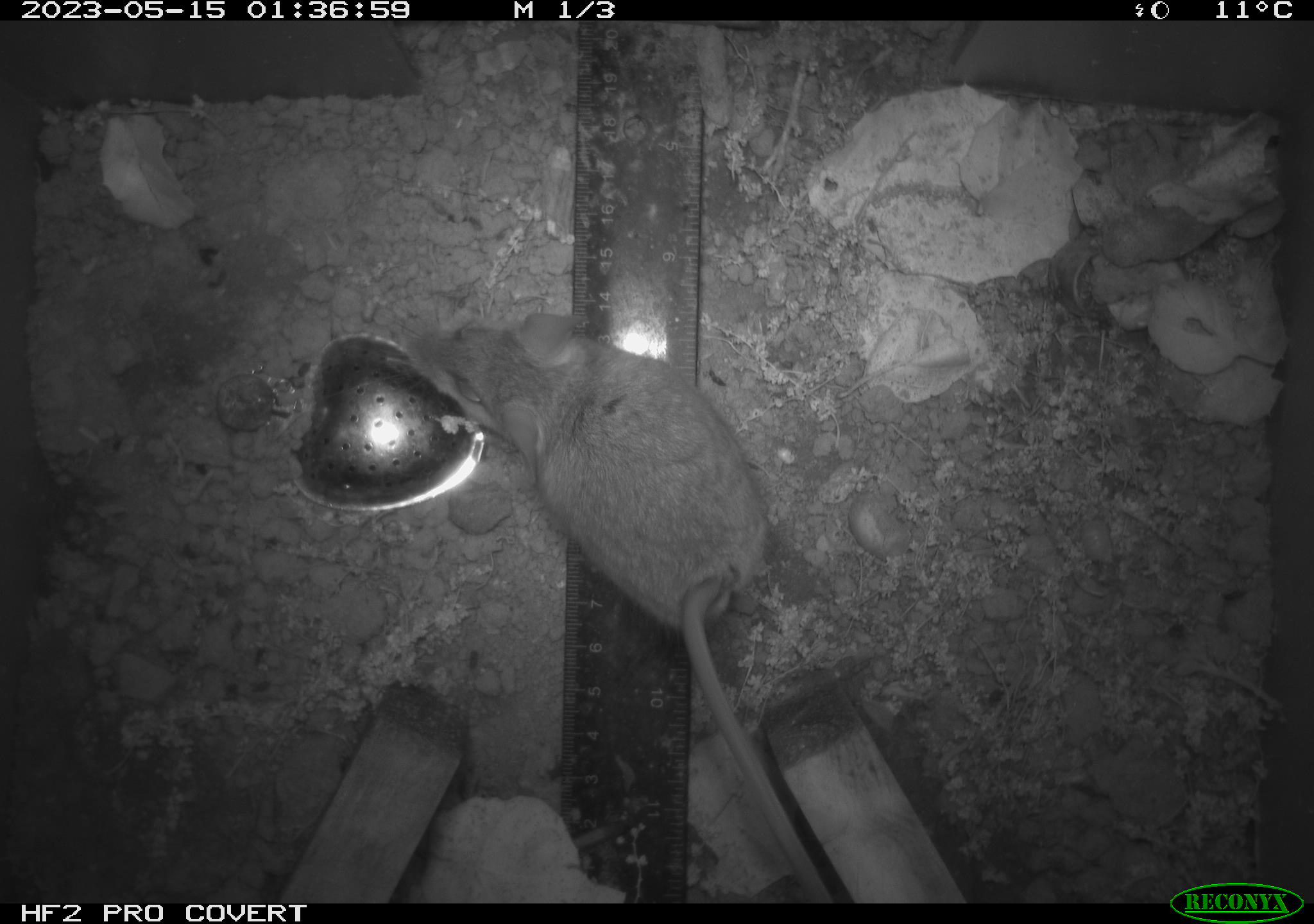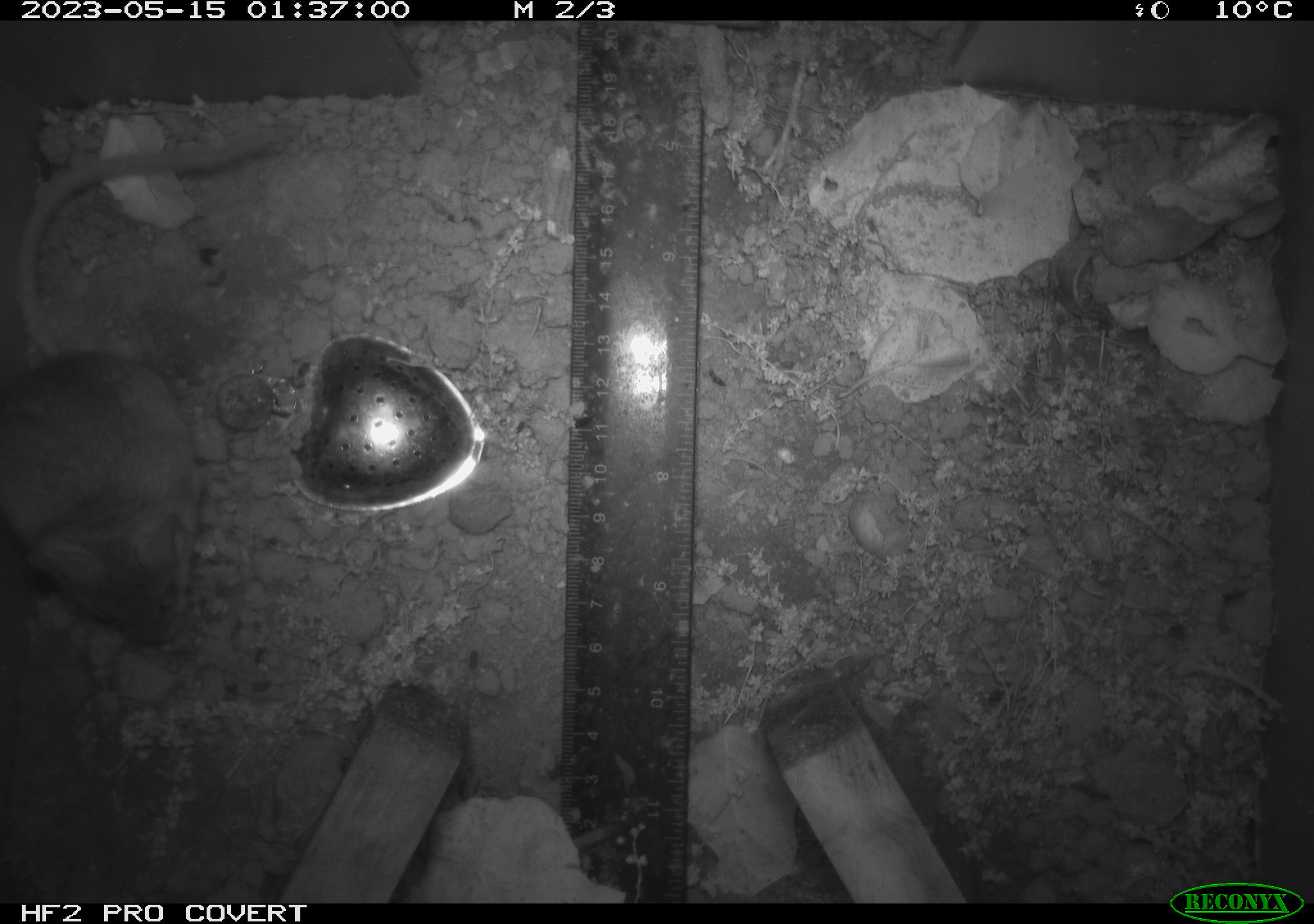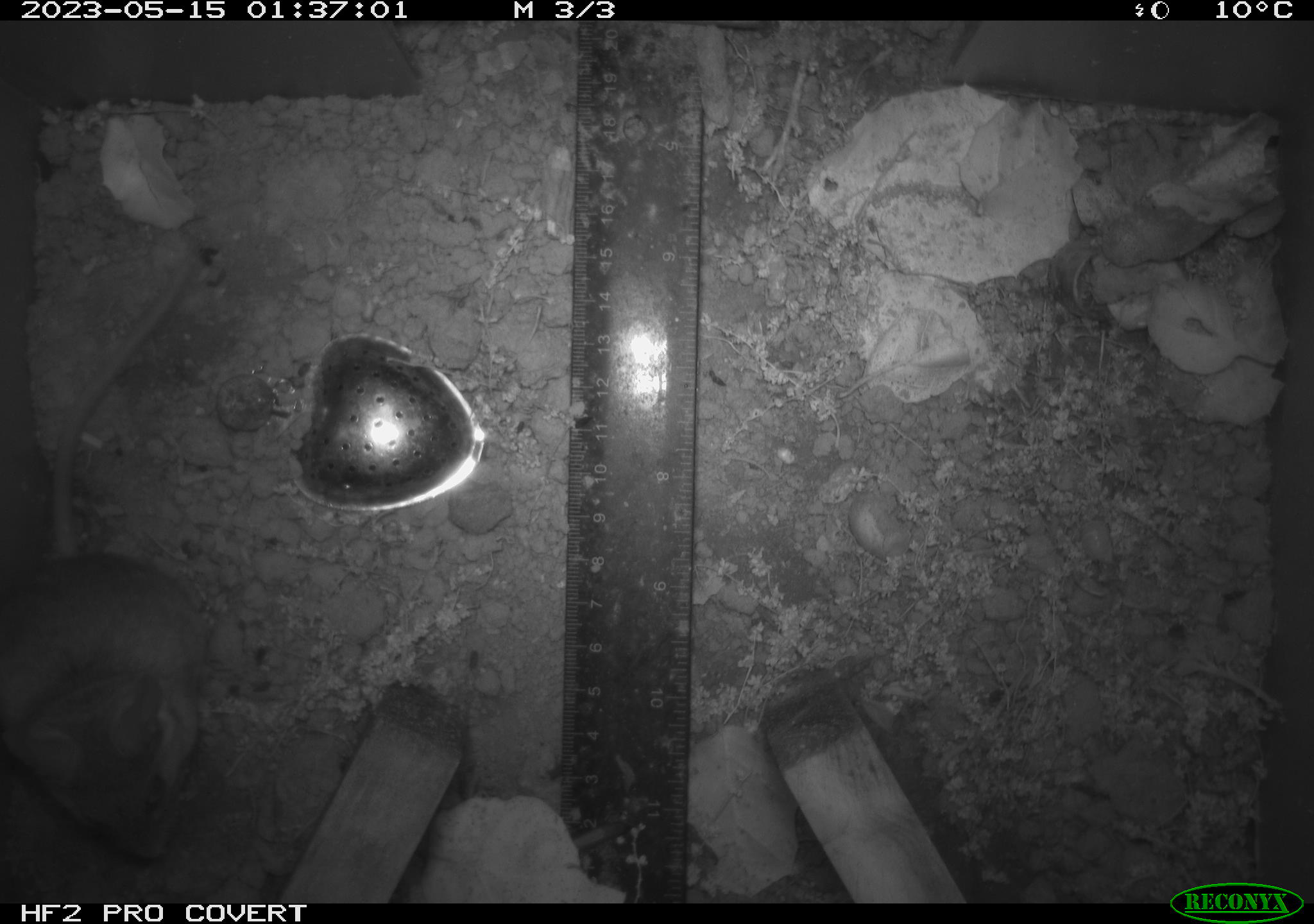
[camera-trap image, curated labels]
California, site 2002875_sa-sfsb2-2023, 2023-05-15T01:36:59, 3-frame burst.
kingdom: Animalia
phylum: Chordata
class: Mammalia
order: Rodentia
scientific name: Rodentia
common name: mouse species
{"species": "mouse species (Rodentia)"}